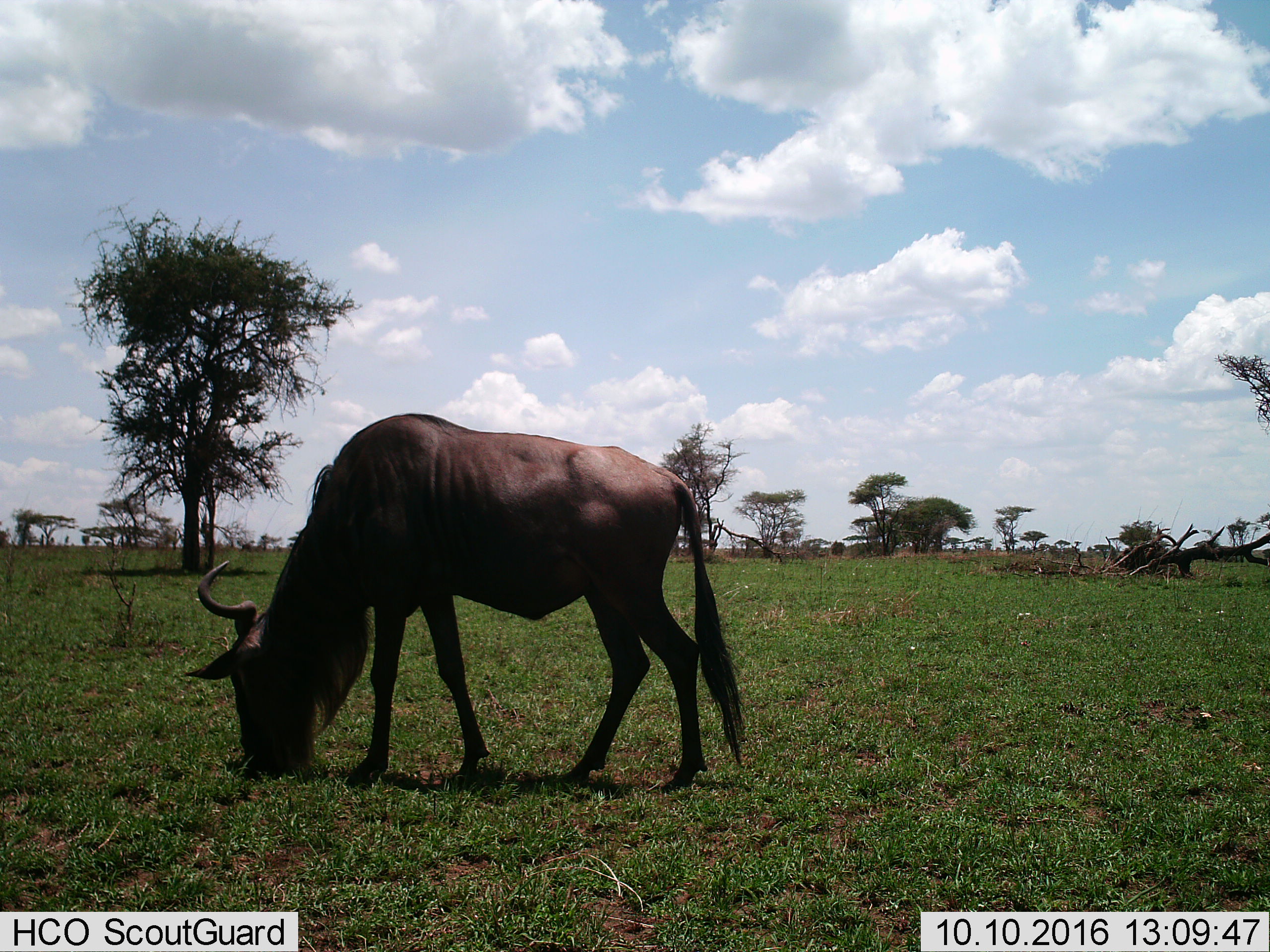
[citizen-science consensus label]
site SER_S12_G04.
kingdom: Animalia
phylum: Chordata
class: Mammalia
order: Artiodactyla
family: Bovidae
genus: Connochaetes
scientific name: Connochaetes taurinus taurinus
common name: blue wildebeest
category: wildebeestblue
Wildebeestblue (blue wildebeest) (Connochaetes taurinus taurinus), count 1. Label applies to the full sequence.